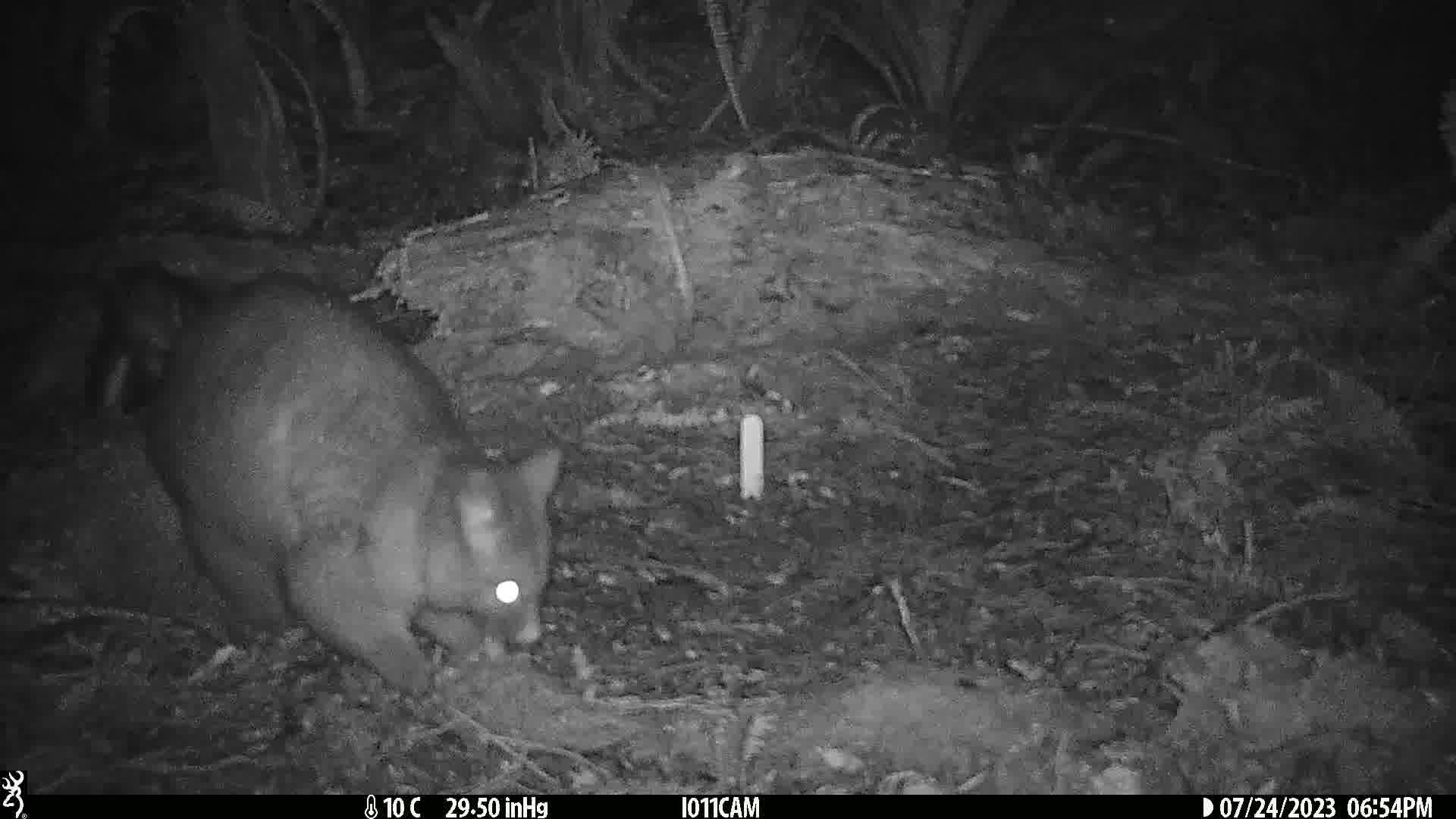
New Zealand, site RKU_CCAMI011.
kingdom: Animalia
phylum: Chordata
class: Mammalia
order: Diprotodontia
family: Phalangeridae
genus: Trichosurus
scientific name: Trichosurus vulpecula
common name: common brushtail possum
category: possum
Possum (common brushtail possum) (Trichosurus vulpecula).